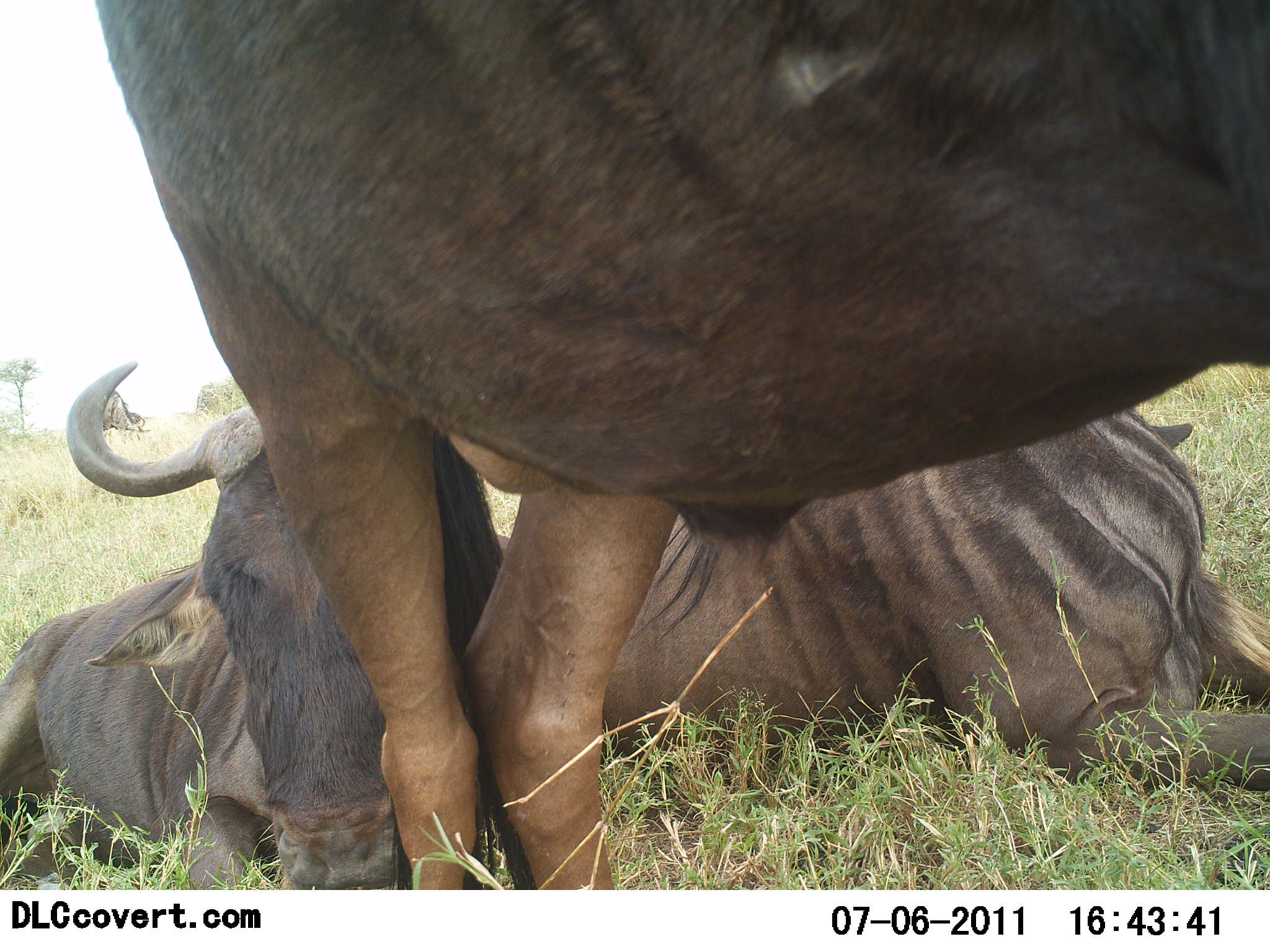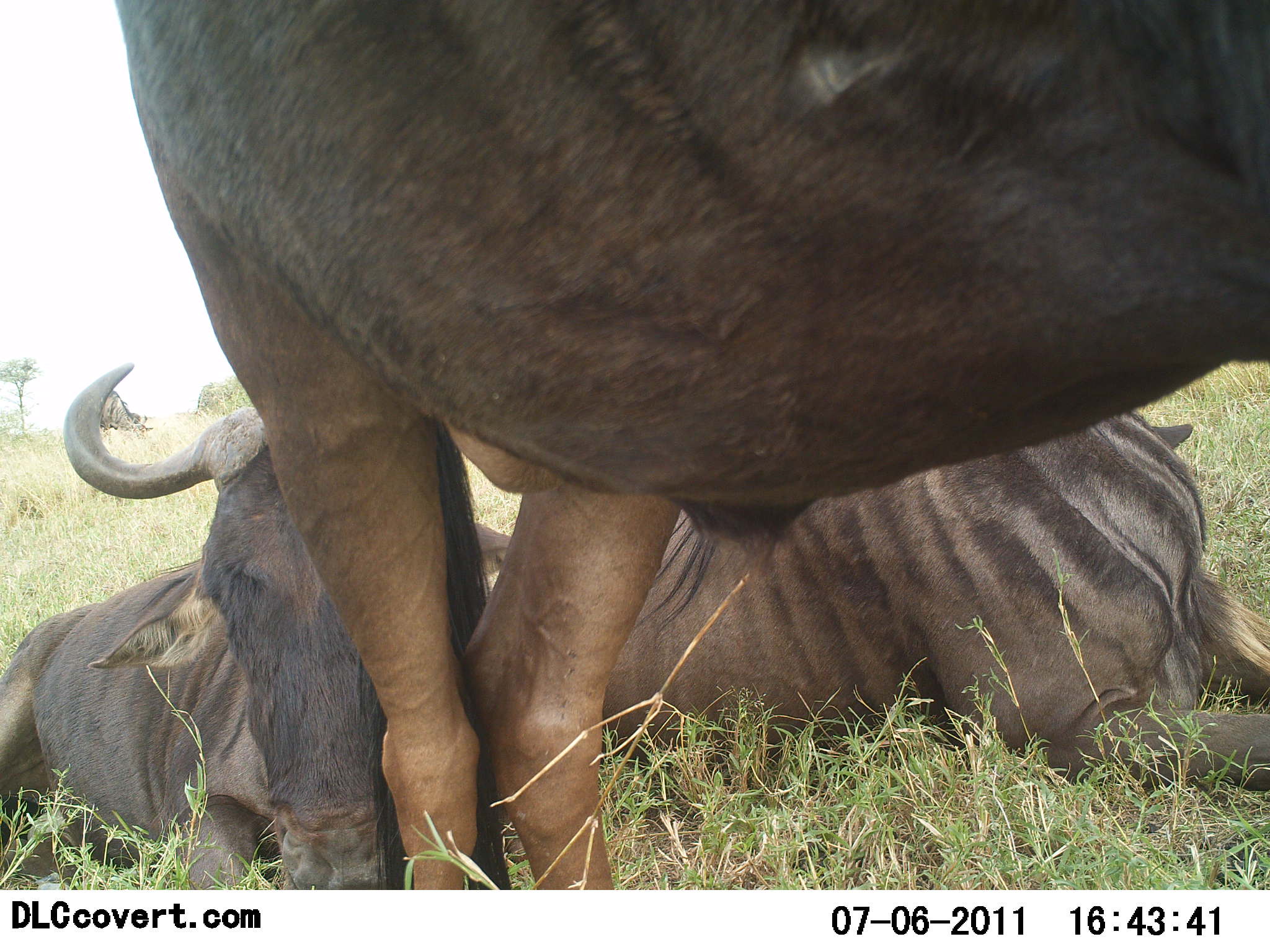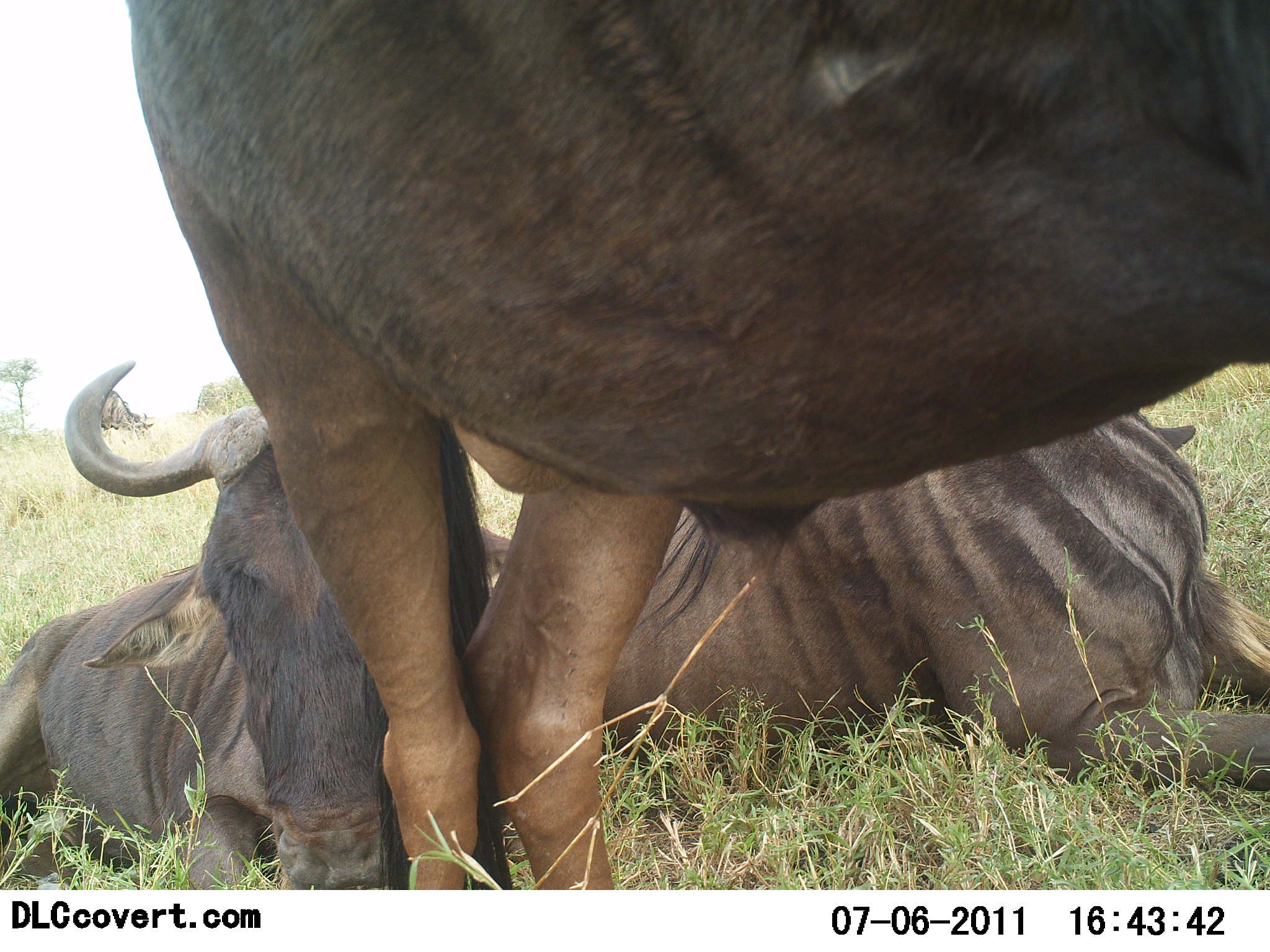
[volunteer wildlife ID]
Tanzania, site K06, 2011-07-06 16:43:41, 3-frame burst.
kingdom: Animalia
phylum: Chordata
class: Mammalia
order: Artiodactyla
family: Bovidae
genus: Connochaetes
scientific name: Connochaetes taurinus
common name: blue wildebeest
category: wildebeest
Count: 3.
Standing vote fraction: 92%.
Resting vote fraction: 100%.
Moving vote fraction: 0%.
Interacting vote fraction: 0%.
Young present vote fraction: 0%.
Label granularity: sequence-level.